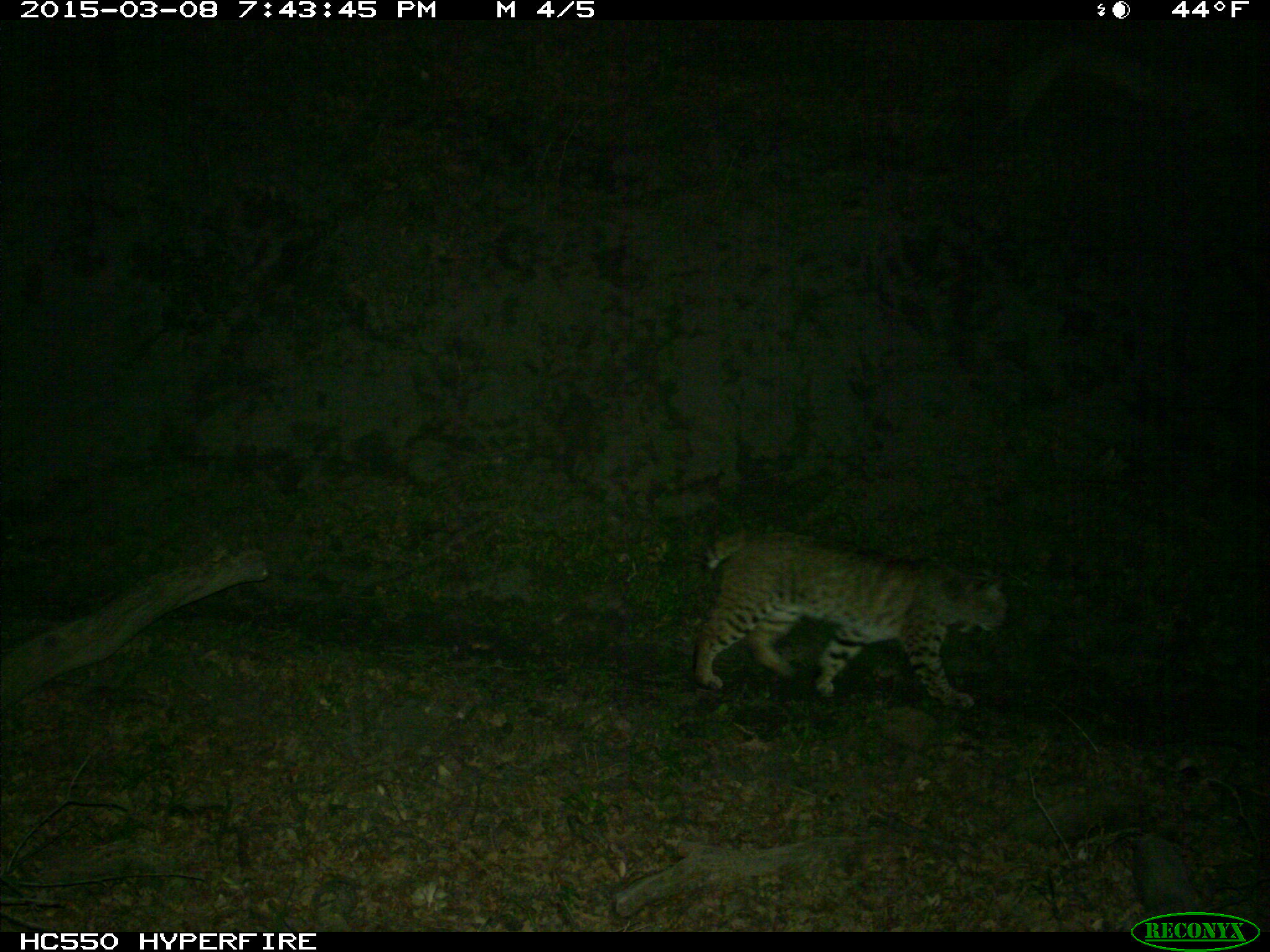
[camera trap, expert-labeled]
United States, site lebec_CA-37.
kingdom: Animalia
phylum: Chordata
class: Mammalia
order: Carnivora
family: Felidae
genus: Lynx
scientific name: Lynx rufus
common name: bobcat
Lynx rufus (bobcat).